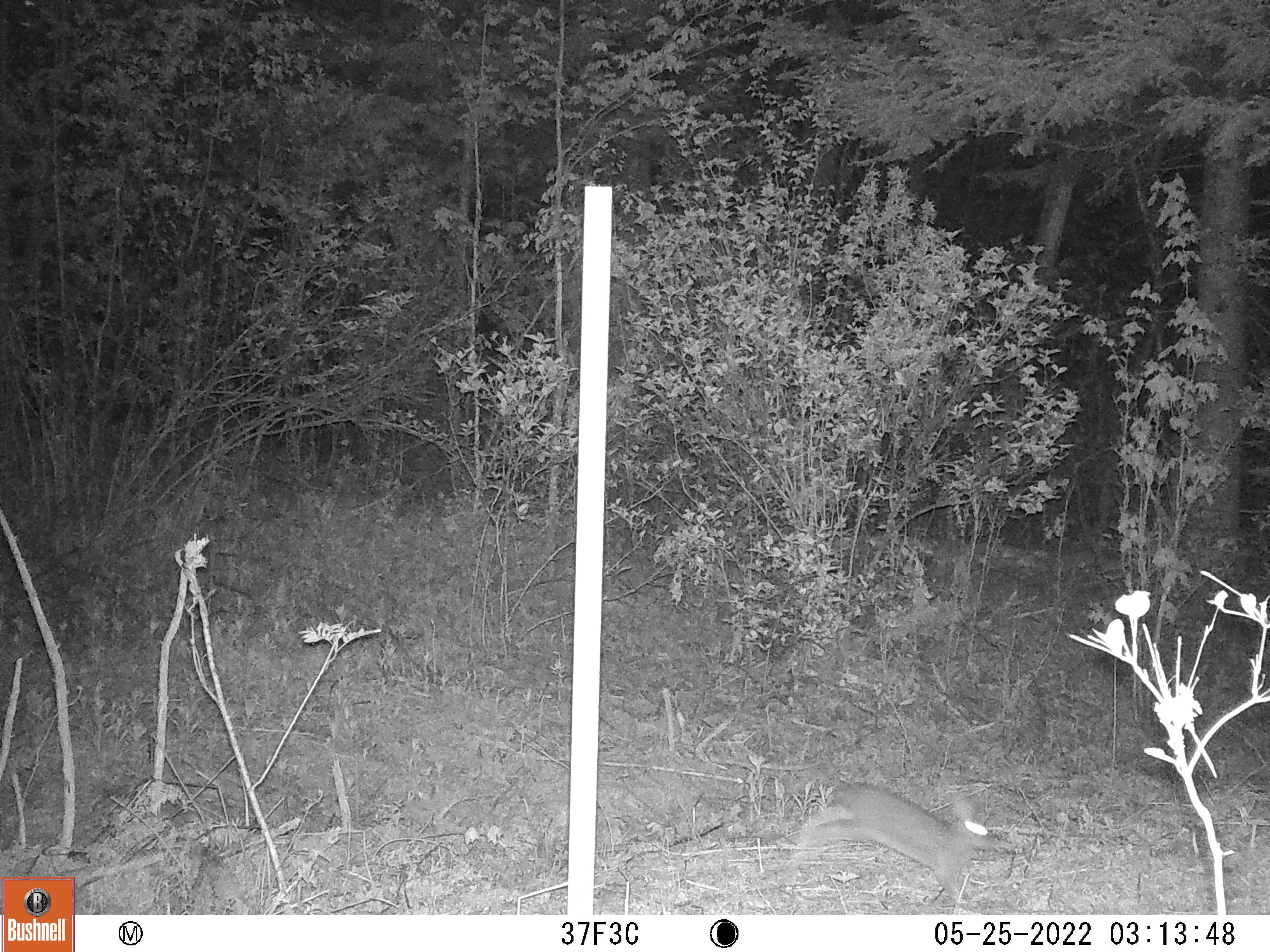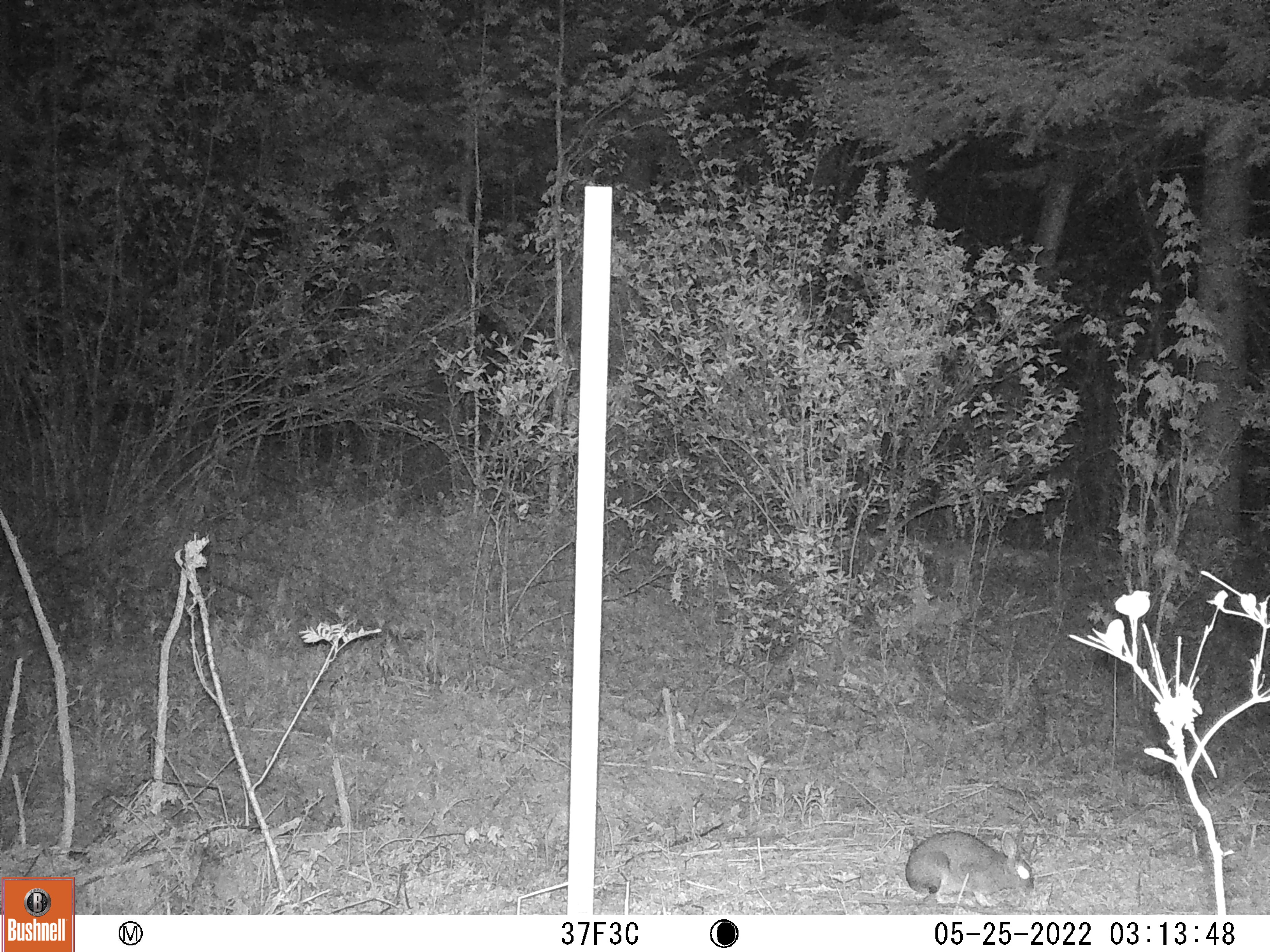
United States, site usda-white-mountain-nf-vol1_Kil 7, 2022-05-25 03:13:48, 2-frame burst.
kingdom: Animalia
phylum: Chordata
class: Mammalia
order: Lagomorpha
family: Leporidae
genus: Lepus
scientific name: Lepus americanus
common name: snowshoe hare